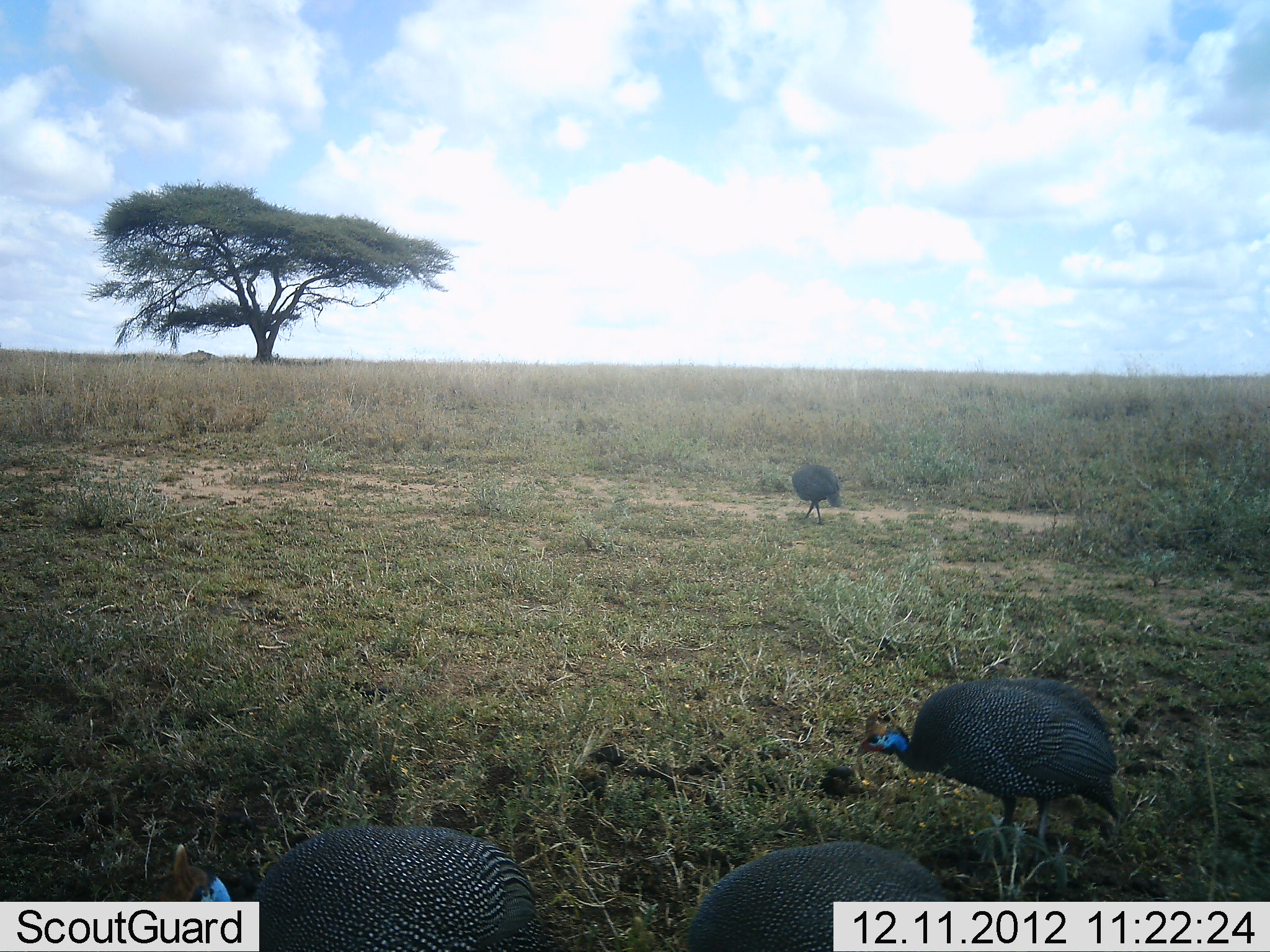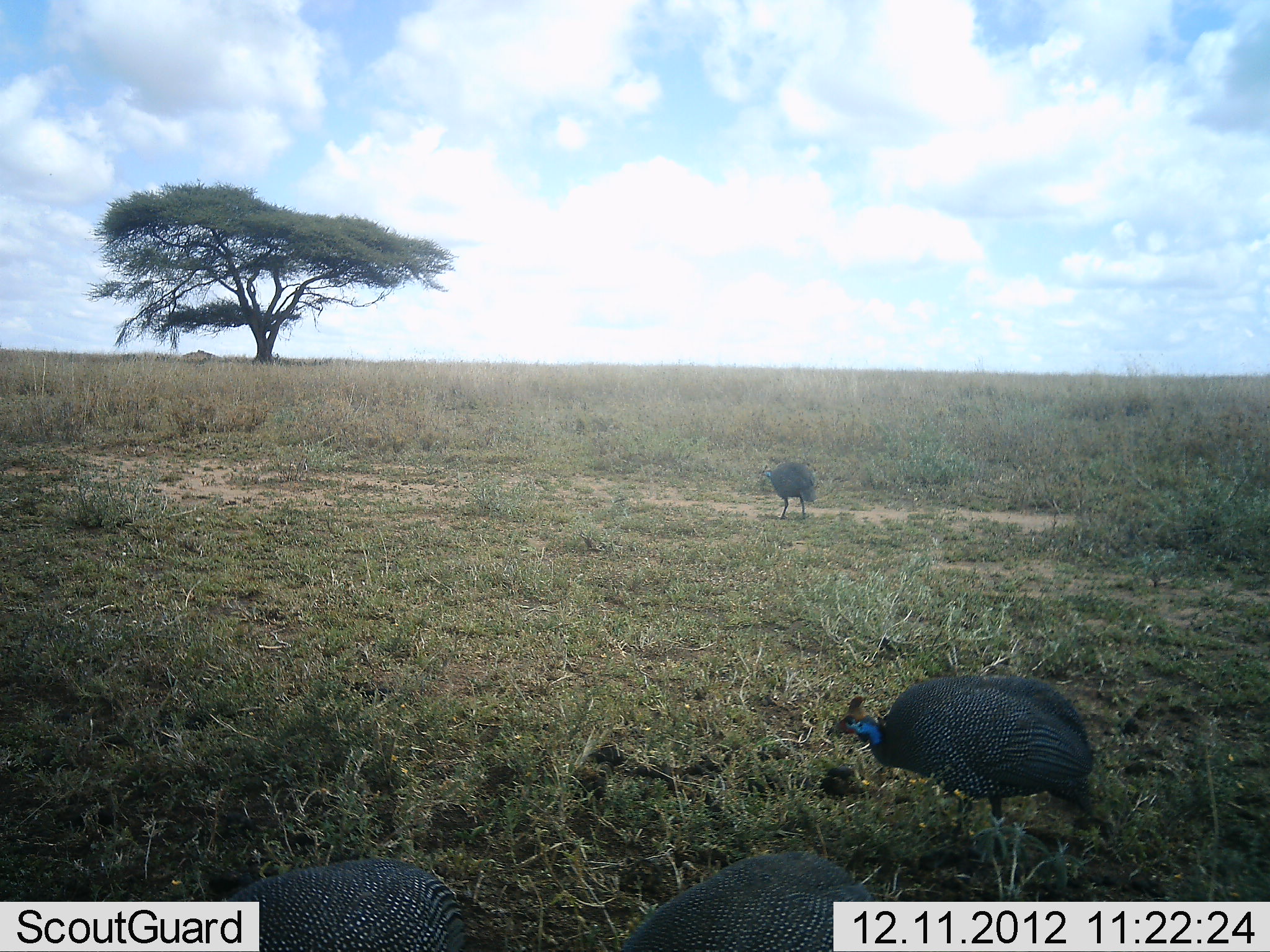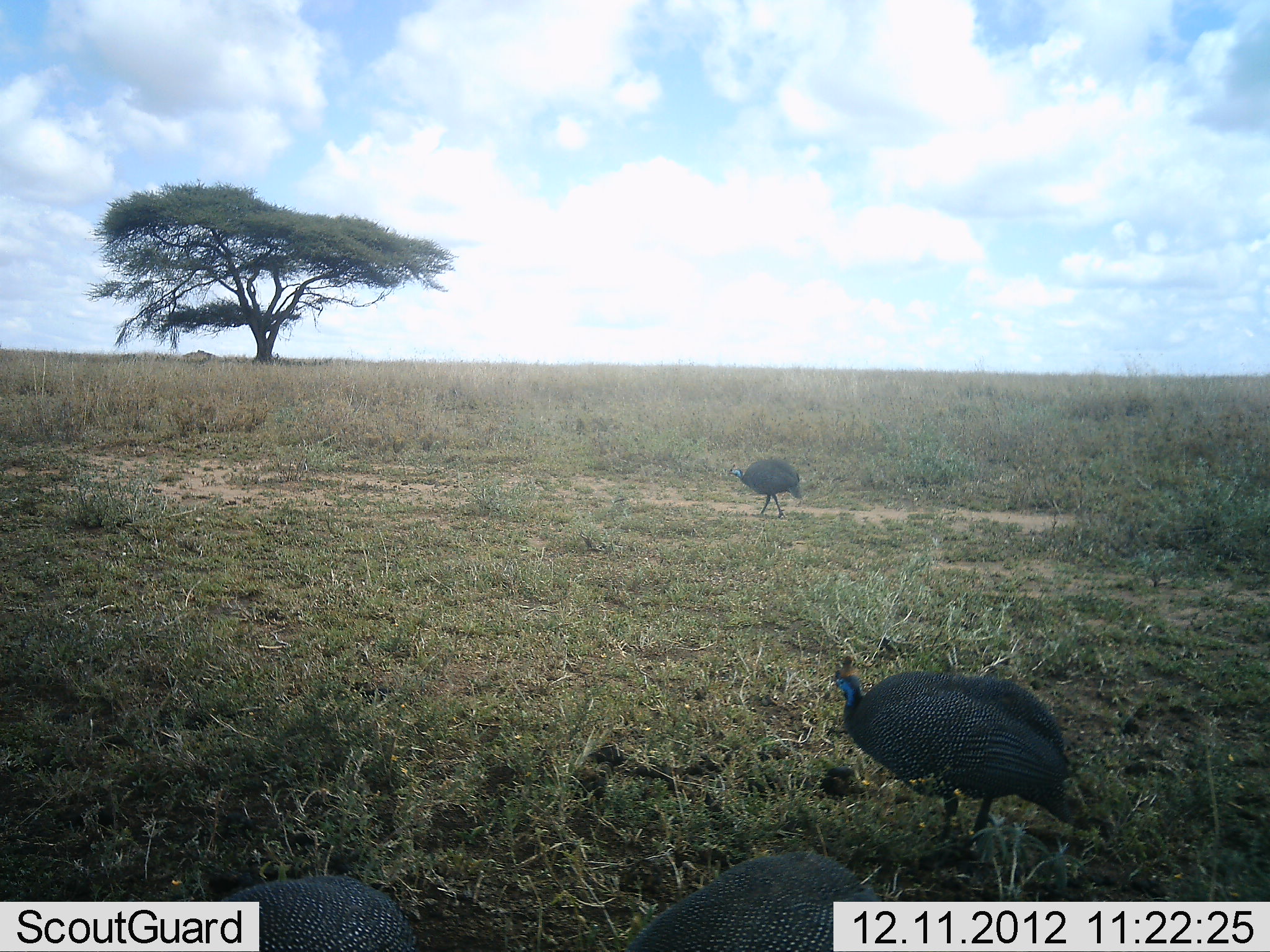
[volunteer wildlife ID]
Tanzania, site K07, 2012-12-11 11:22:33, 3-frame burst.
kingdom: Animalia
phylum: Chordata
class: Aves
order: Galliformes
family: Numididae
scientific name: Numididae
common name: guinea fowl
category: guineafowl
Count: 4.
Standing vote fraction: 40%.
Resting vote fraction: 0%.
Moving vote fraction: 70%.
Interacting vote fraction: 0%.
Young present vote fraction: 0%.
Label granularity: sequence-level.